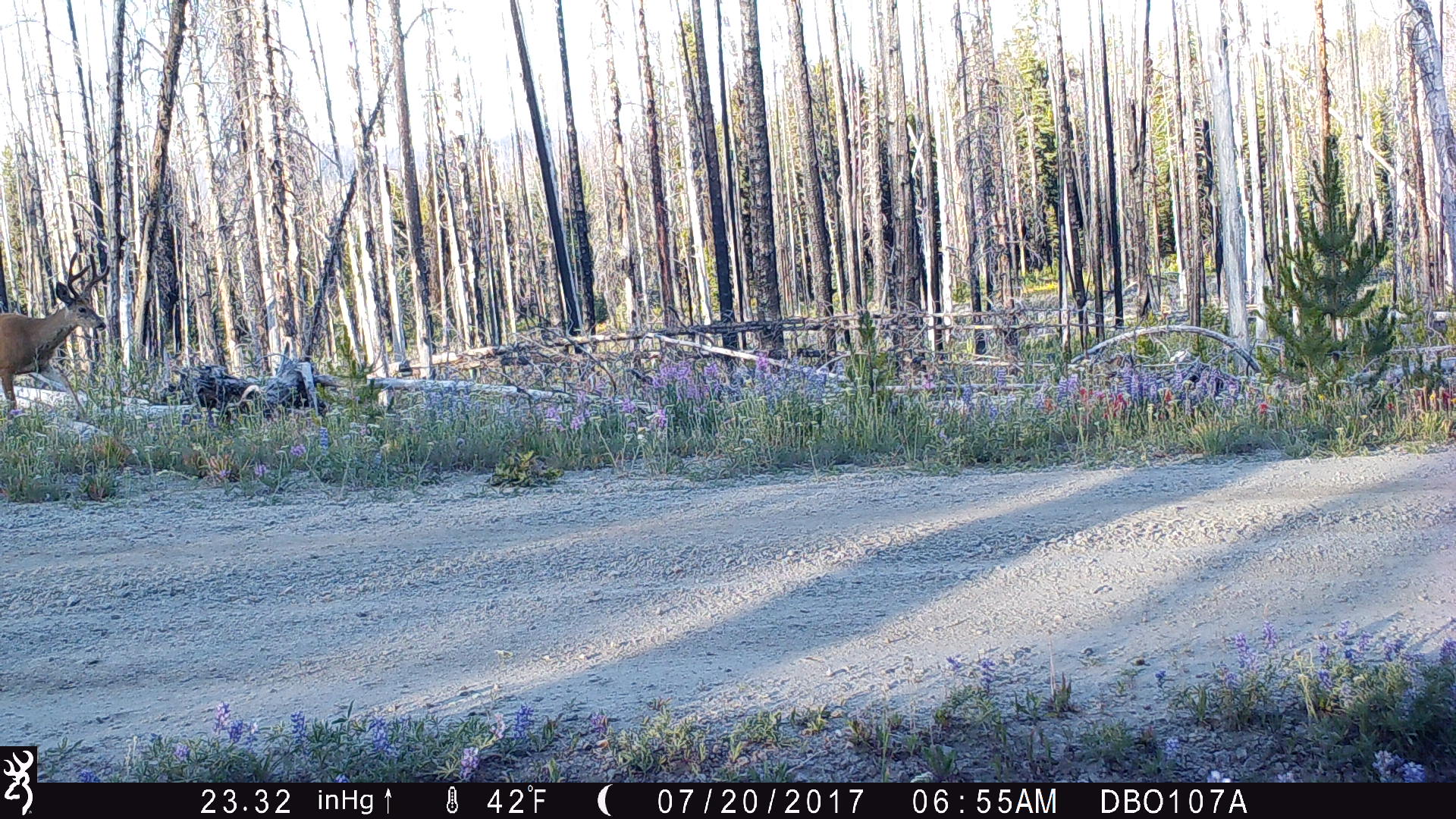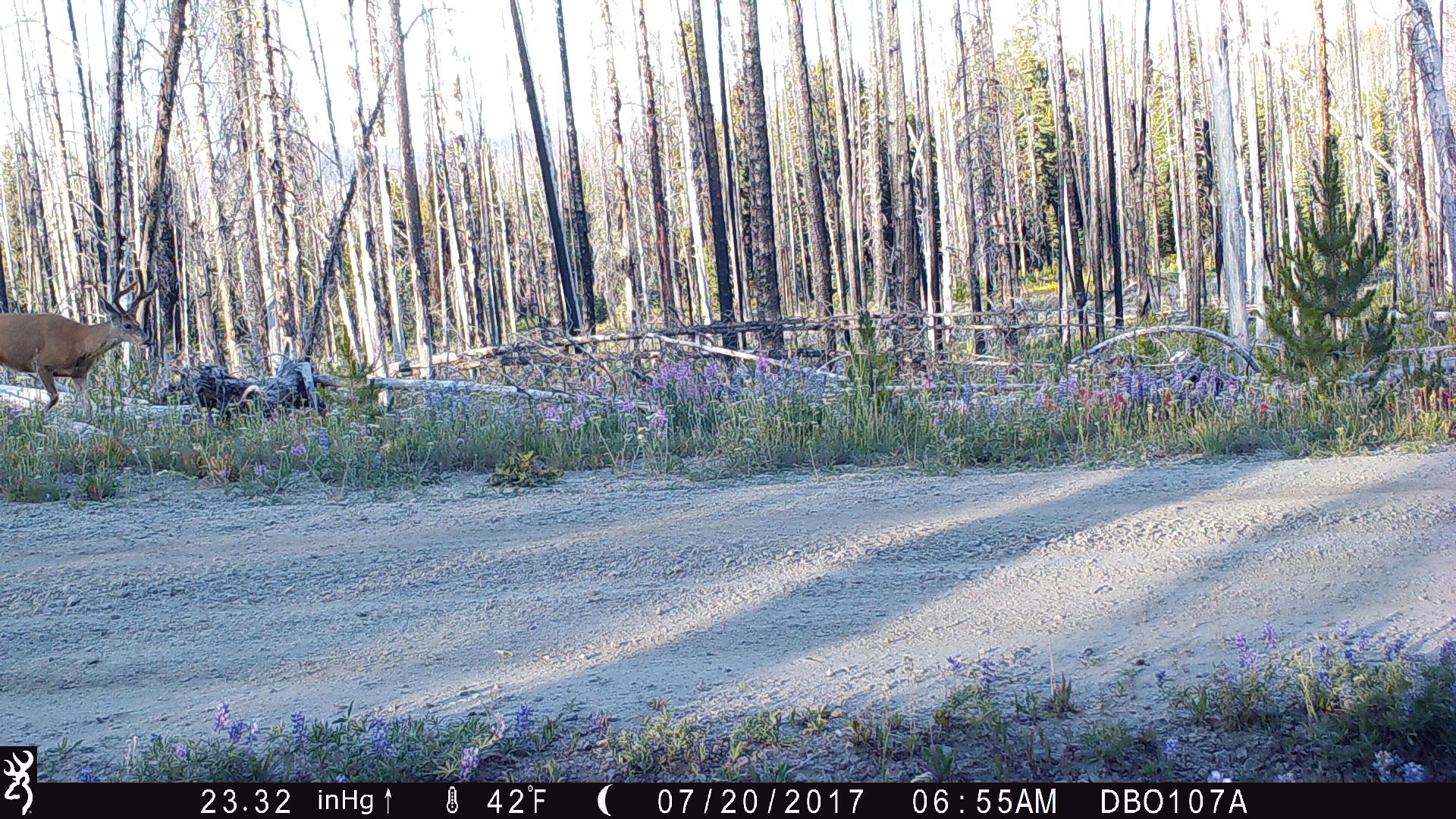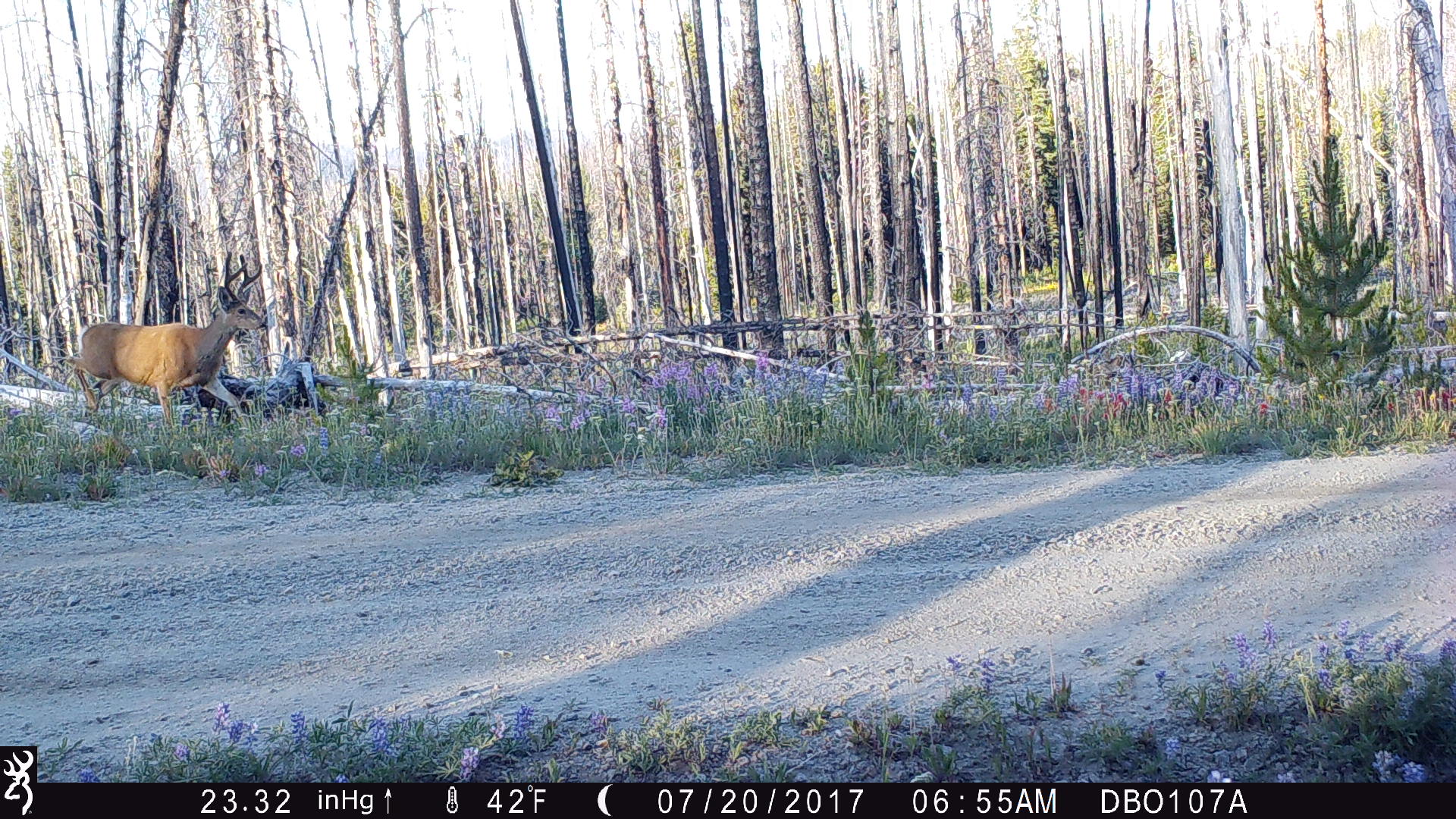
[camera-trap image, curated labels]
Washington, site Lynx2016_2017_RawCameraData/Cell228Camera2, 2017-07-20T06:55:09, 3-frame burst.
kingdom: Animalia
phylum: Chordata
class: Mammalia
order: Artiodactyla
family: Cervidae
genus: Odocoileus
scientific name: Odocoileus hemionus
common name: mule deer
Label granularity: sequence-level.